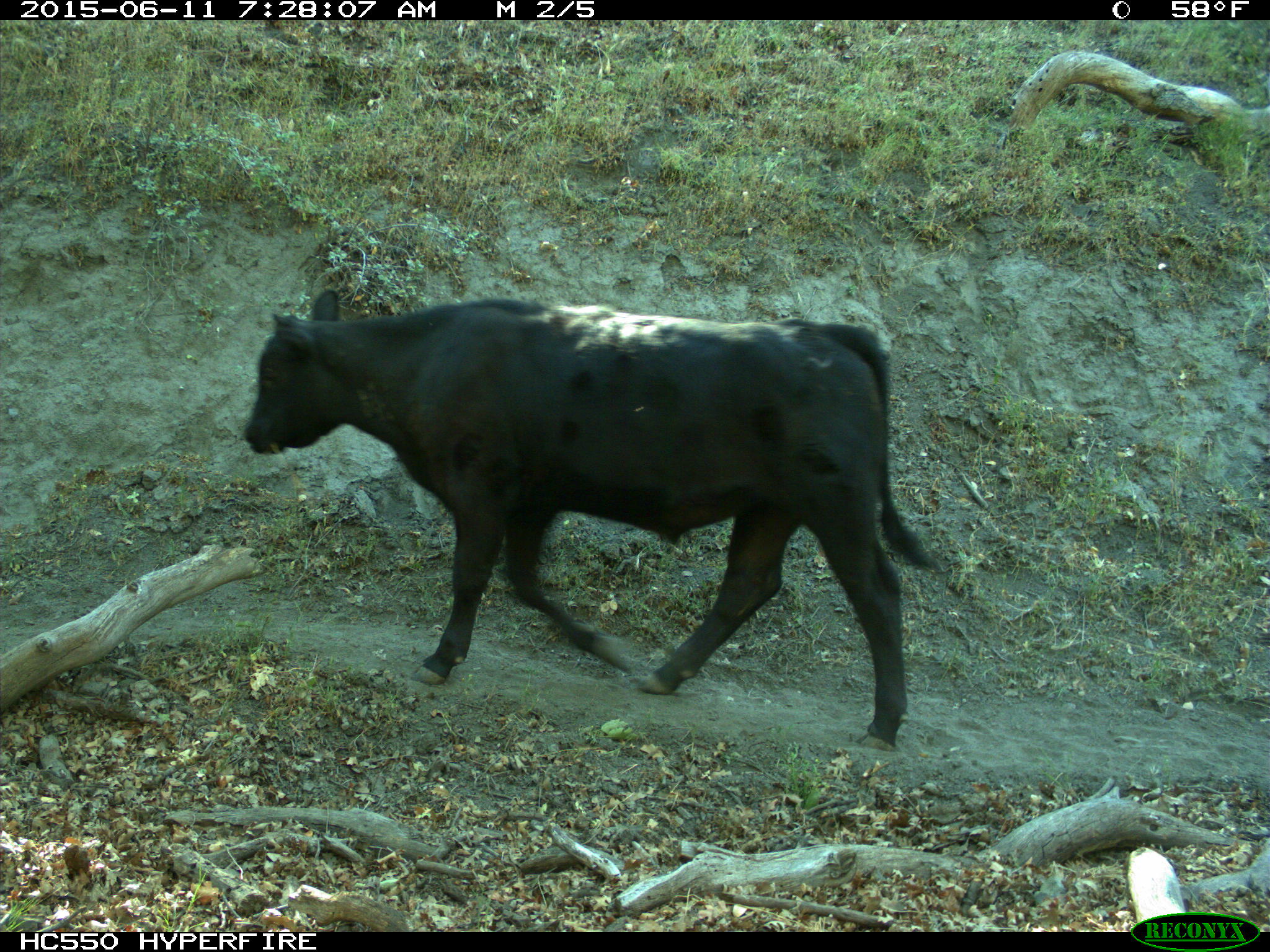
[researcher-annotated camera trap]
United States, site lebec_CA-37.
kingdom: Animalia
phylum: Chordata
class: Mammalia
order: Artiodactyla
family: Bovidae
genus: Bos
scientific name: Bos taurus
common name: domestic cow